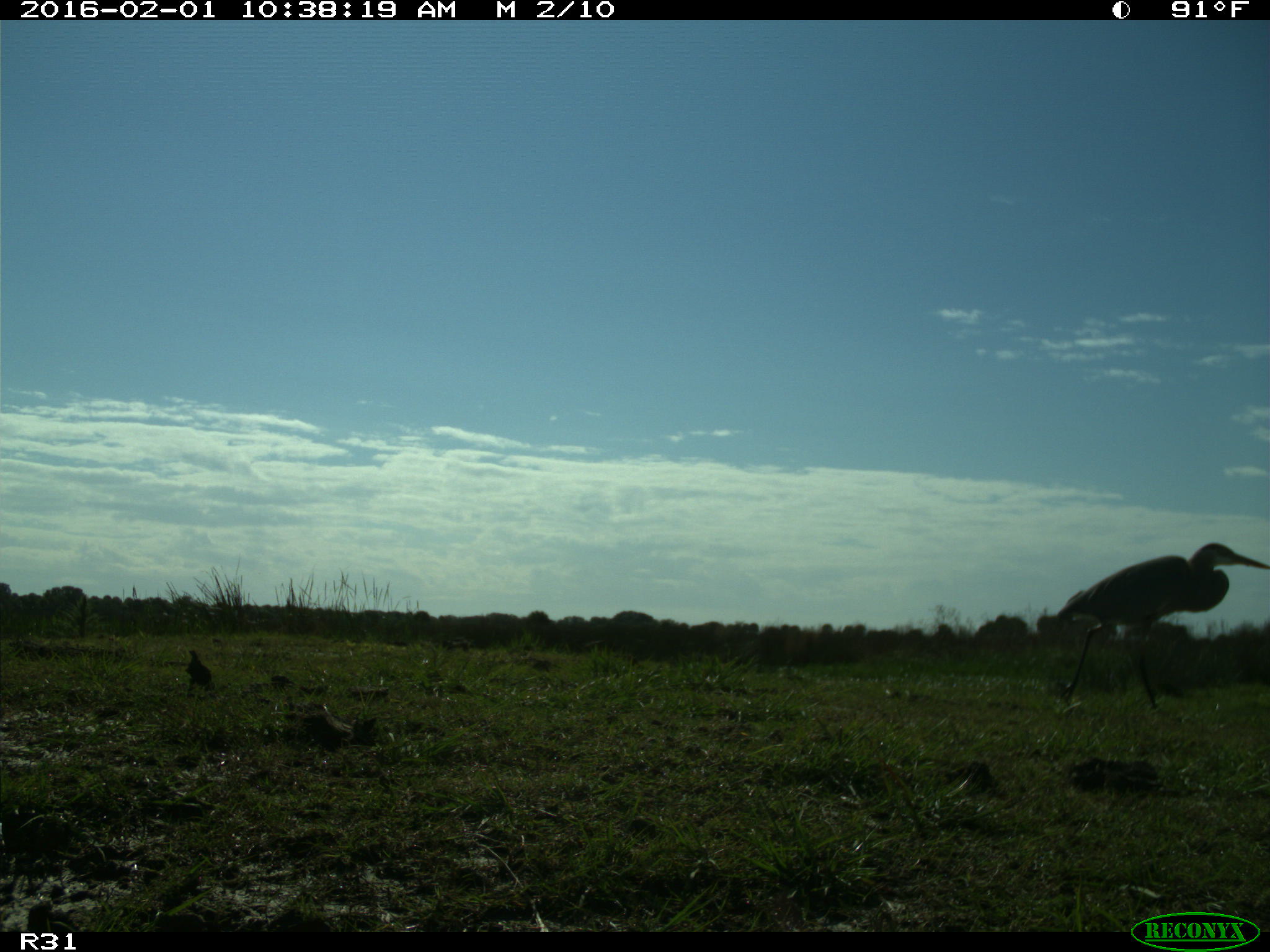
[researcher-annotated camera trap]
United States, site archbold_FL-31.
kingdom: Animalia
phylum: Chordata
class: Aves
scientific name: Aves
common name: birds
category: unidentified bird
Unidentified bird (birds) (Aves).